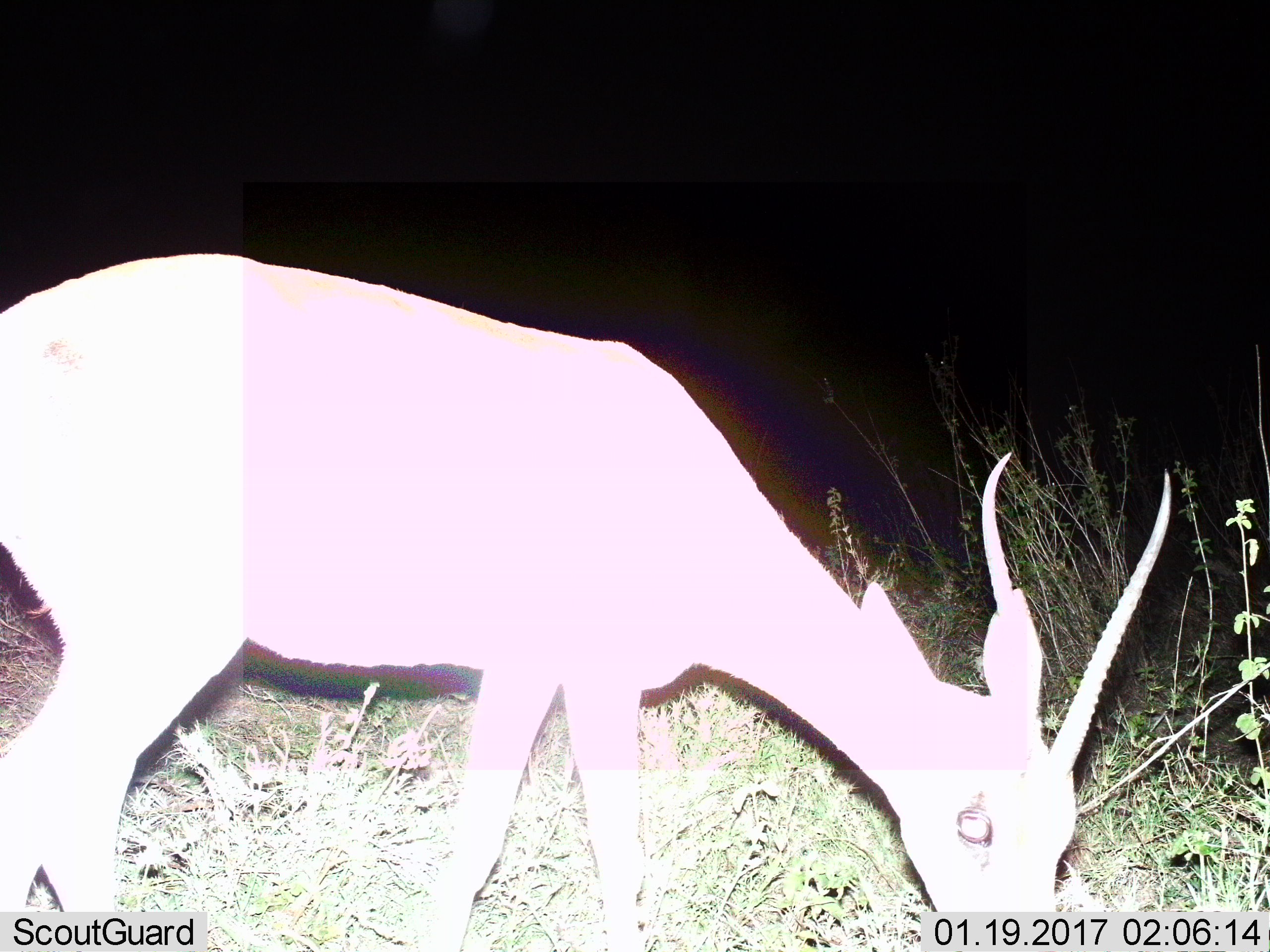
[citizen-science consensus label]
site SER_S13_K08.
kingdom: Animalia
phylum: Chordata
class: Mammalia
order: Artiodactyla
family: Bovidae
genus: Nanger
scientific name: Nanger granti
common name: grant's gazelle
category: gazellegrants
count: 1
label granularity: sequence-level